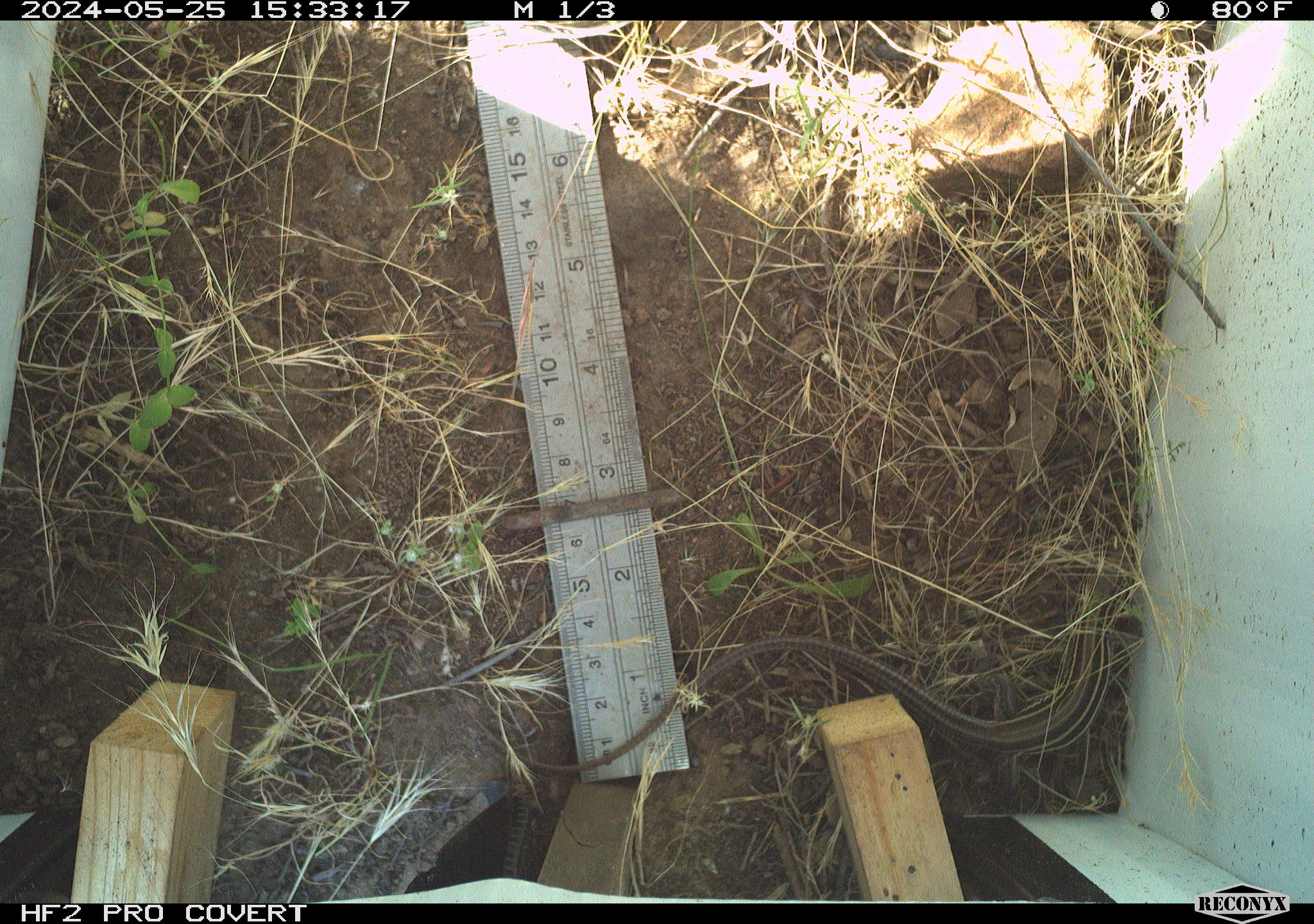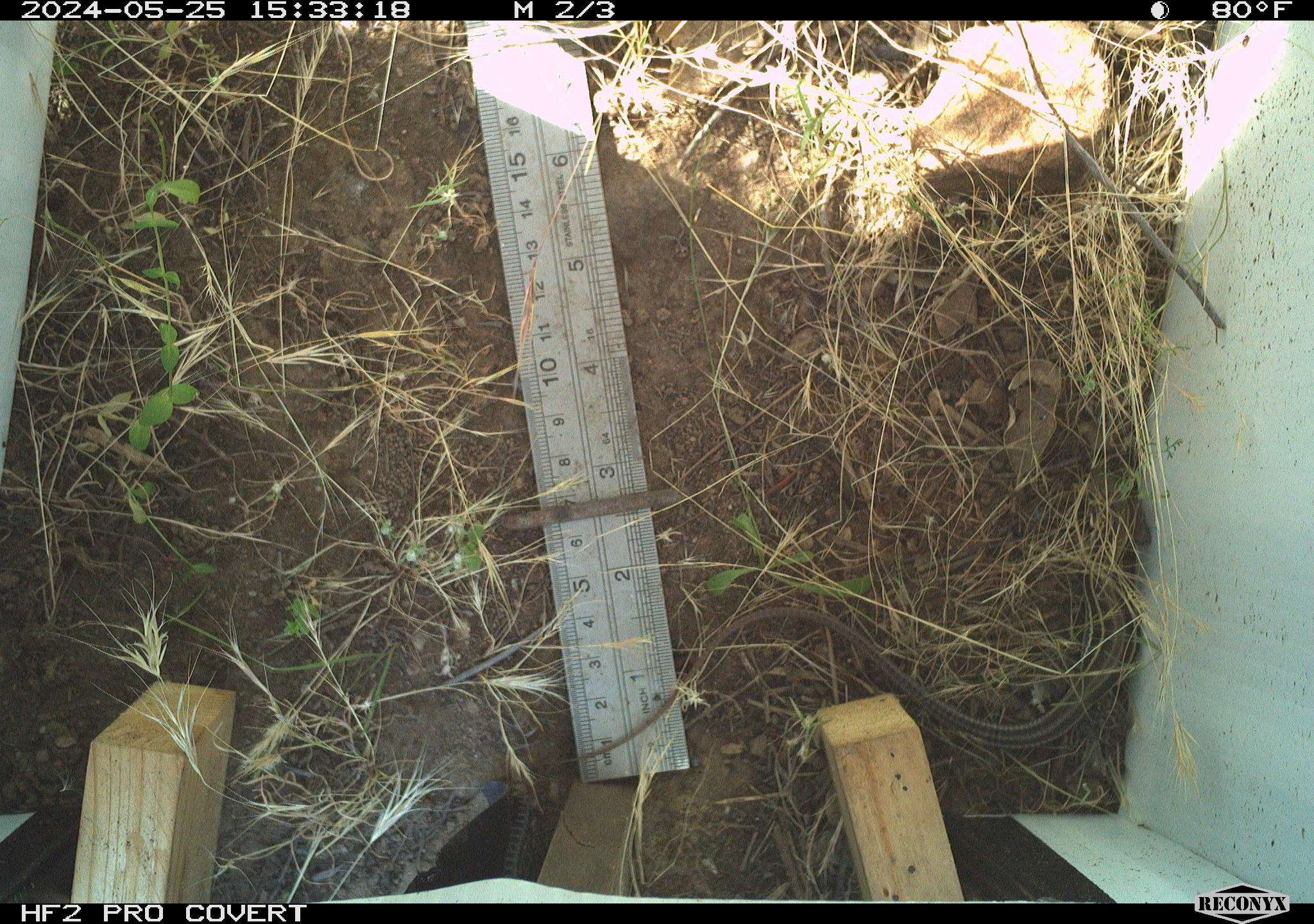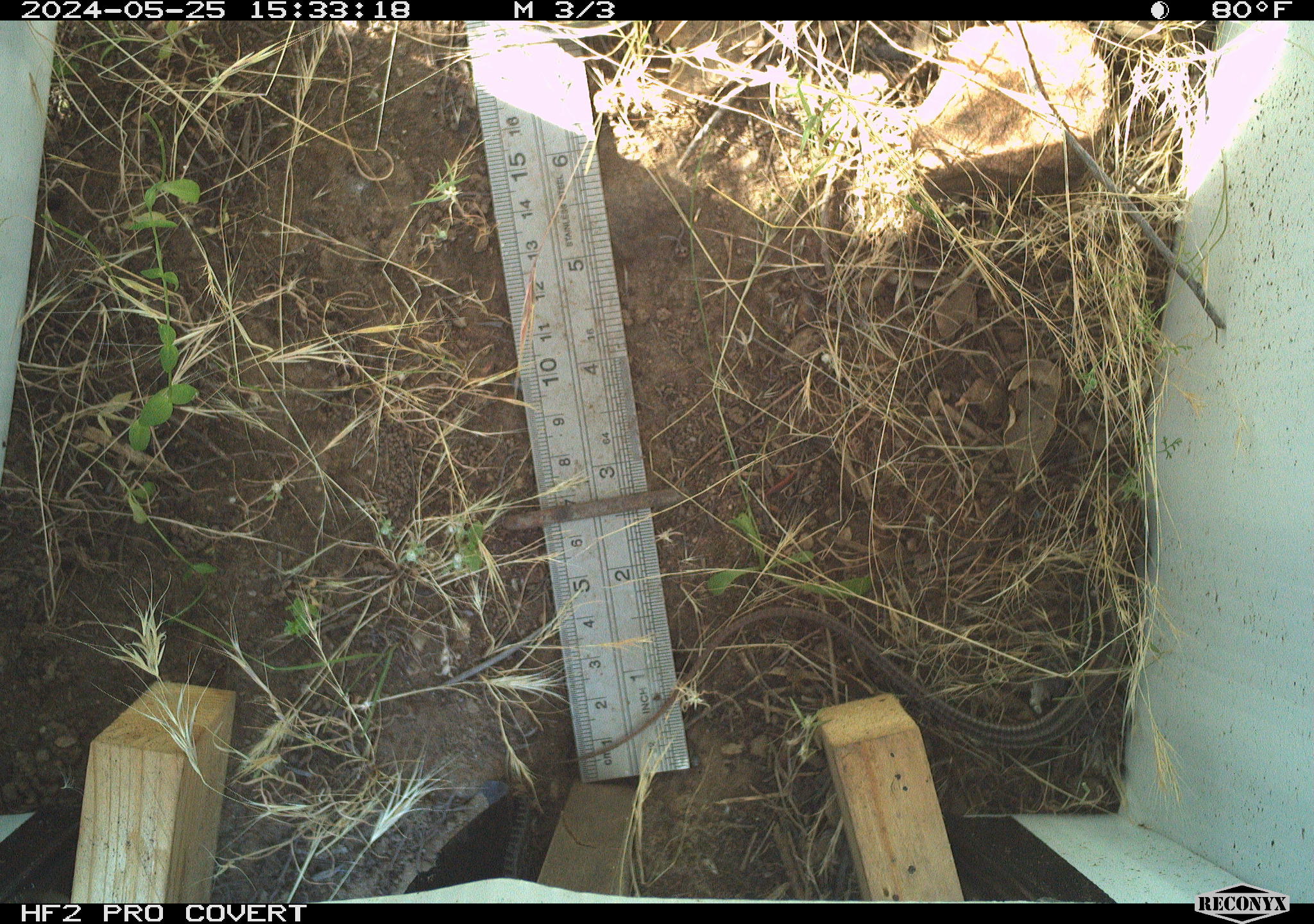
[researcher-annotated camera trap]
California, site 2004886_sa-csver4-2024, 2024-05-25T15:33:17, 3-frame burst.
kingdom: Animalia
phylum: Chordata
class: Reptilia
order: Squamata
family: Teiidae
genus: Aspidoscelis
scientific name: Aspidoscelis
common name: whiptail lizards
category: aspidoscelis species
Aspidoscelis species (whiptail lizards) (Aspidoscelis).